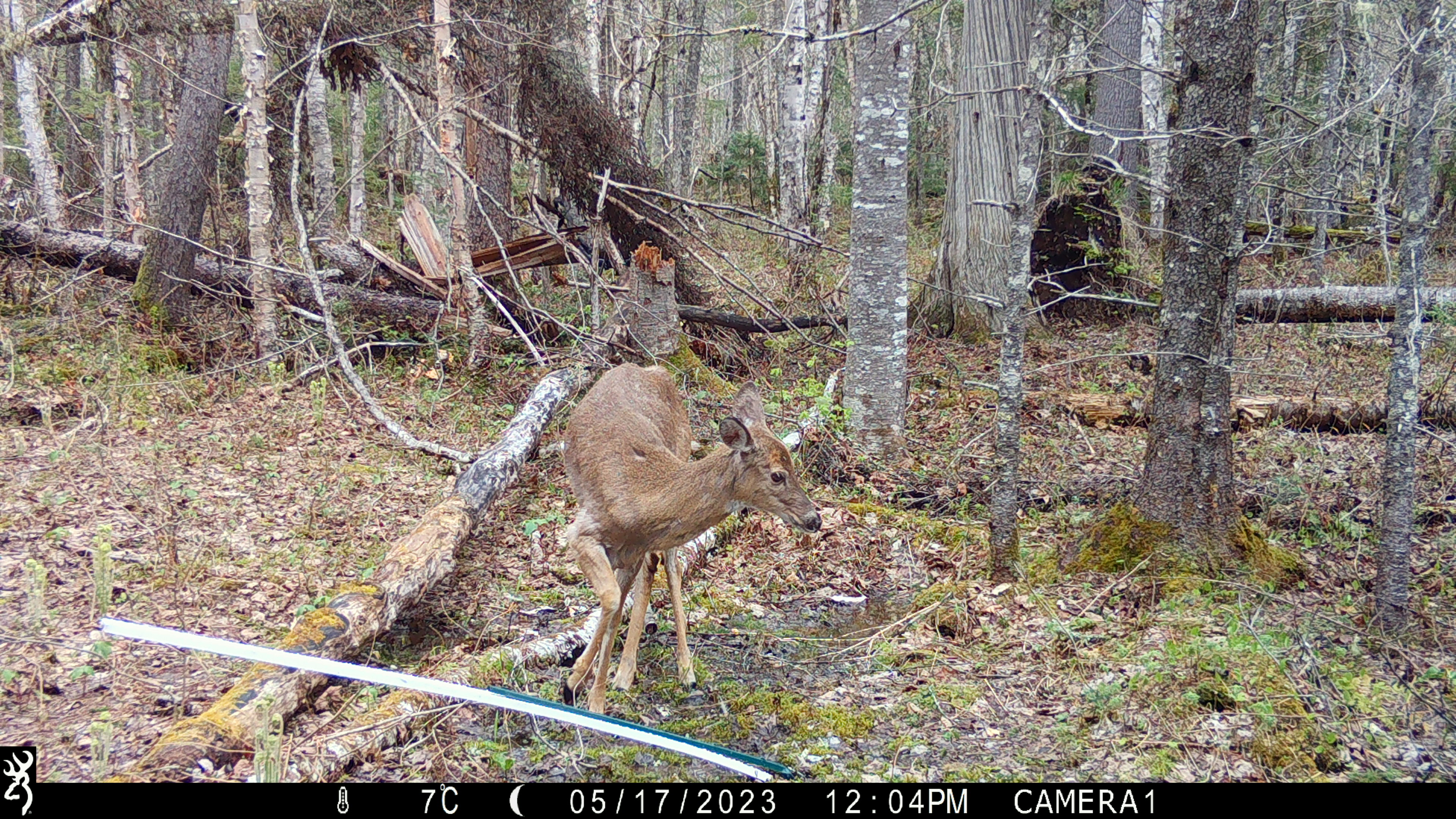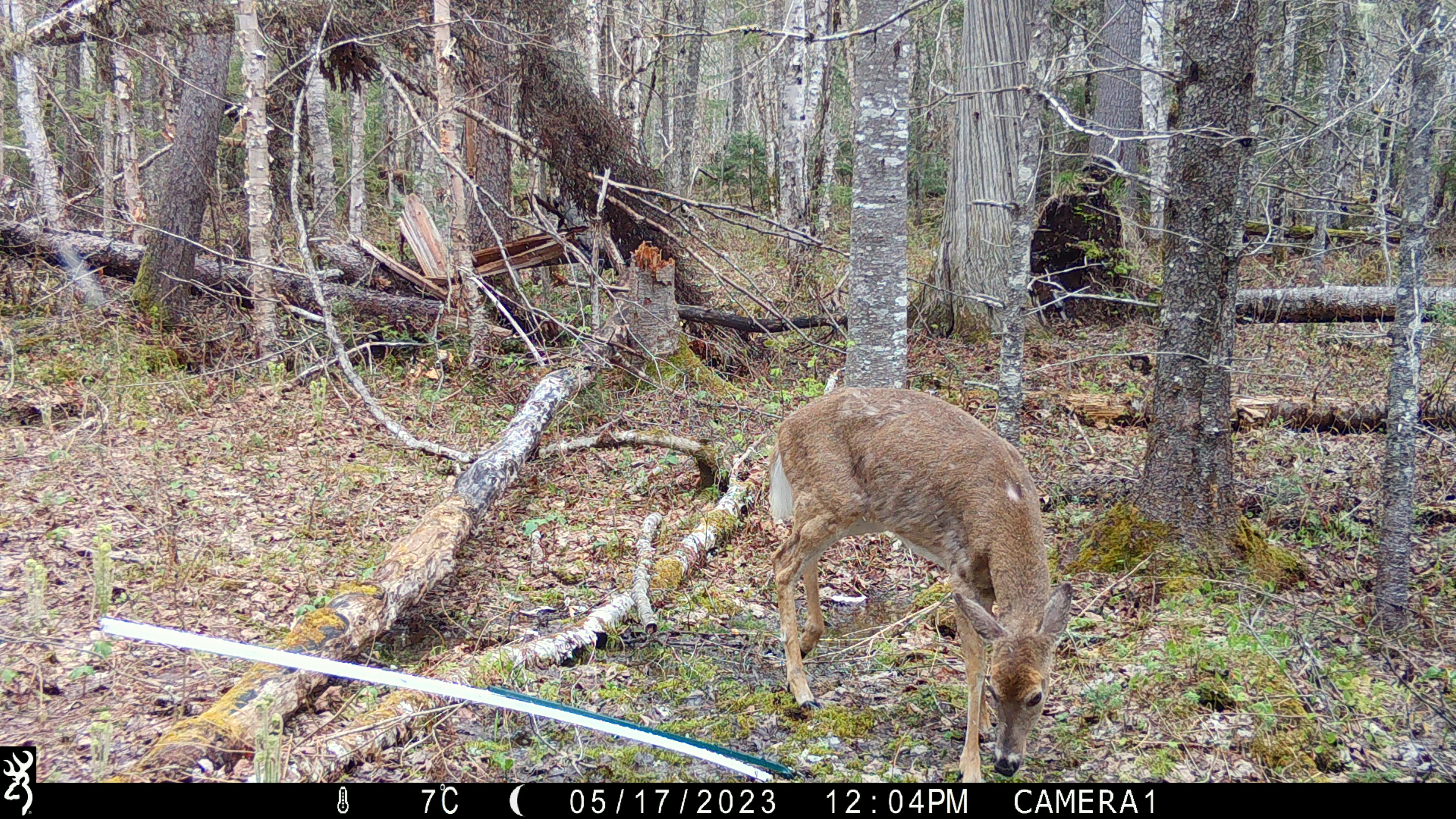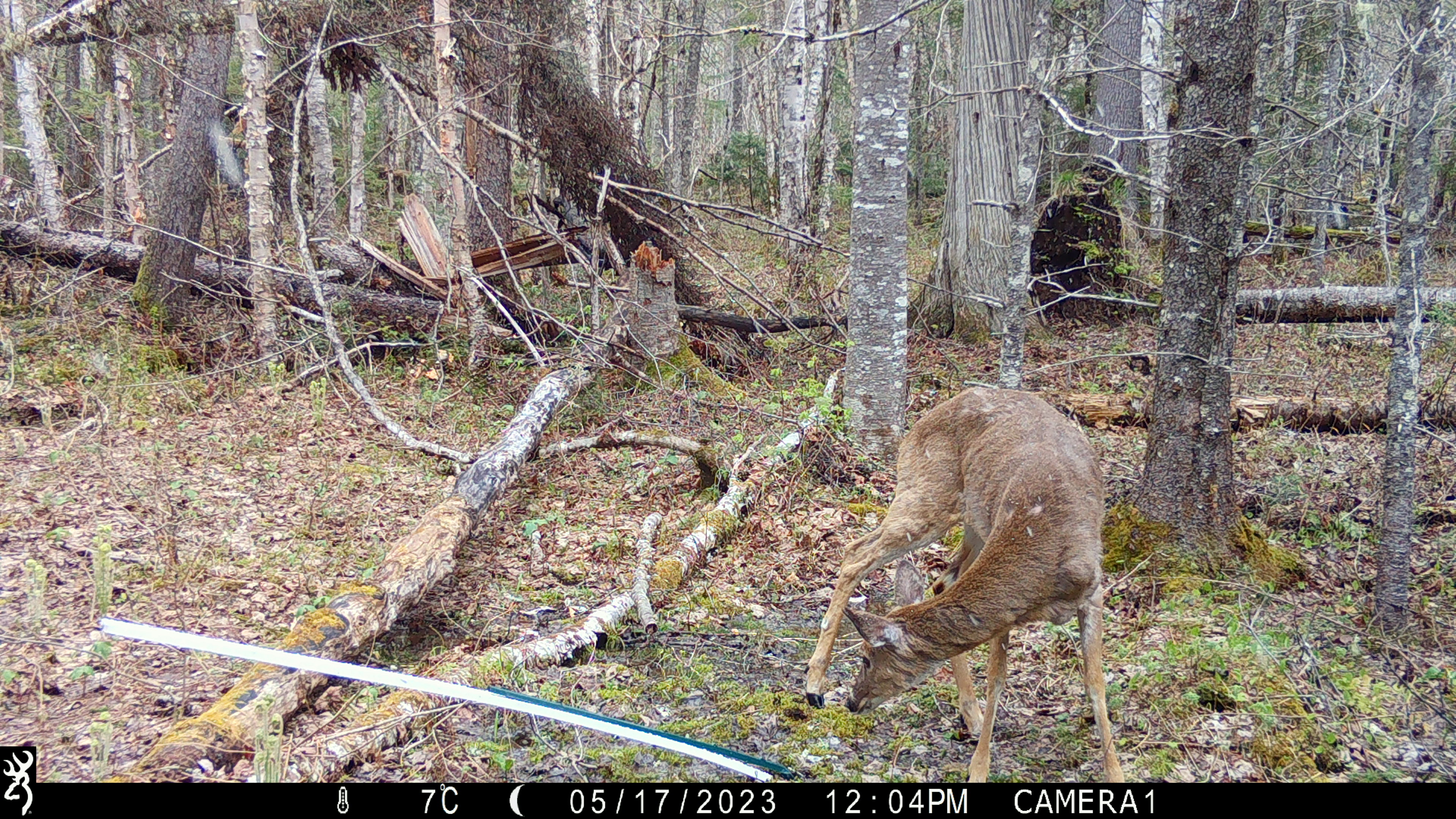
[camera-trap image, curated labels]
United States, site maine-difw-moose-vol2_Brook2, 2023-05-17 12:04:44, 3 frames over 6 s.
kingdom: Animalia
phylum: Chordata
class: Mammalia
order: Artiodactyla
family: Cervidae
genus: Odocoileus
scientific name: Odocoileus virginianus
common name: white-tailed deer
White-tailed deer (Odocoileus virginianus).